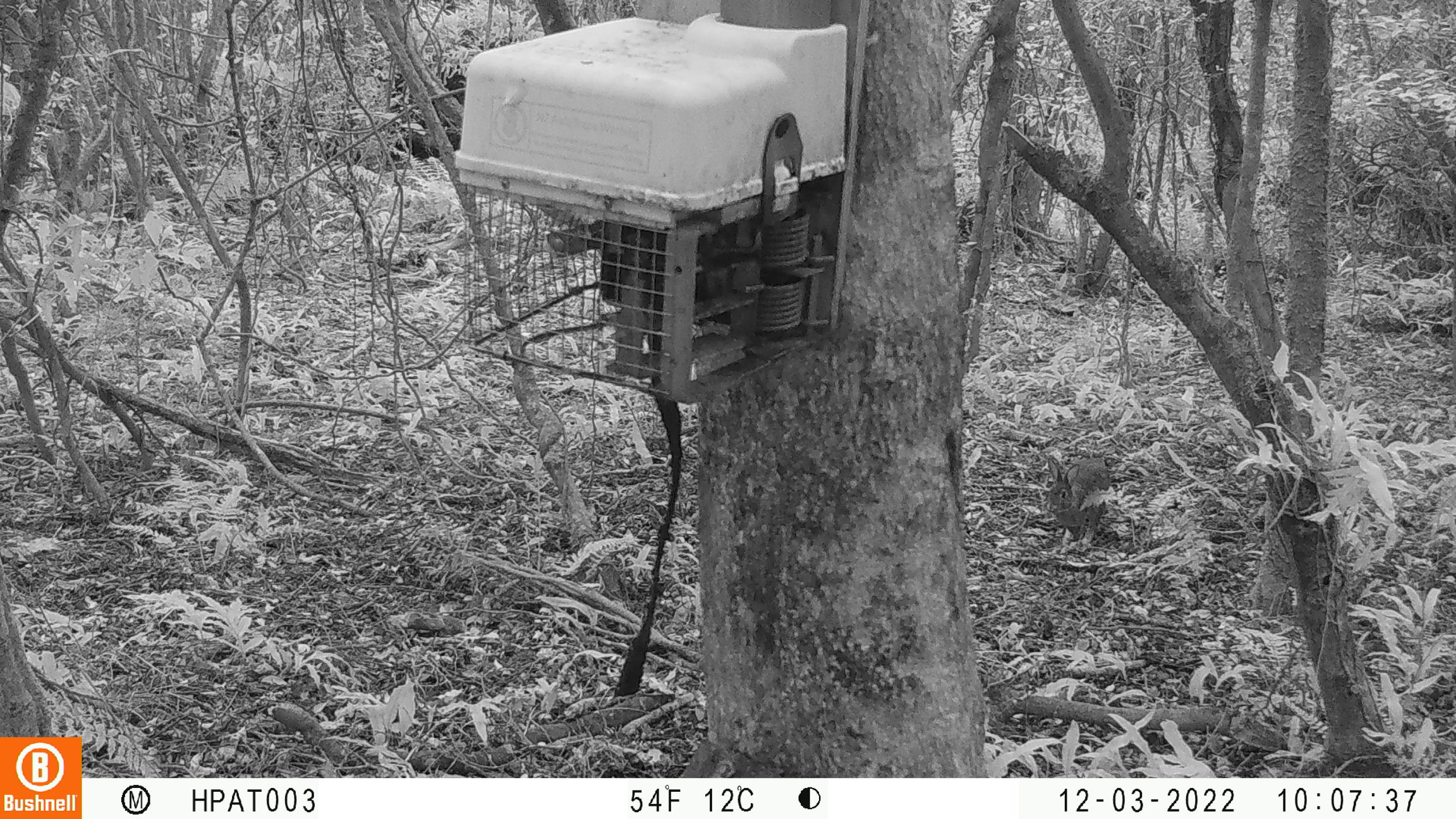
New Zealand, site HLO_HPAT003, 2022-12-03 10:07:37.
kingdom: Animalia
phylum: Chordata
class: Mammalia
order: Lagomorpha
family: Leporidae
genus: Oryctolagus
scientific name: Oryctolagus cuniculus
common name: european rabbit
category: rabbit